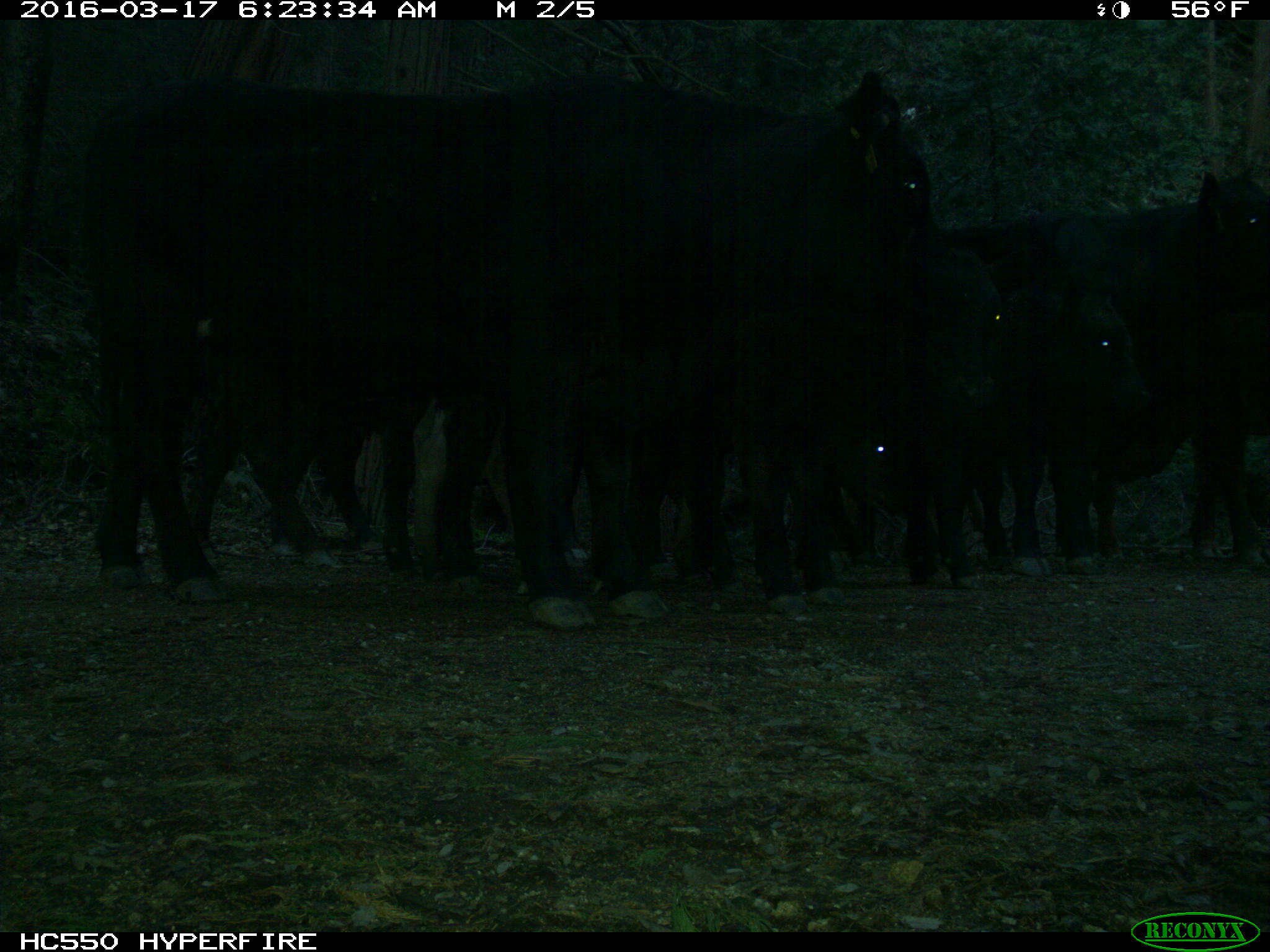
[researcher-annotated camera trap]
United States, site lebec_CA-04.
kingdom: Animalia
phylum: Chordata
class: Mammalia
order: Artiodactyla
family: Bovidae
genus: Bos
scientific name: Bos taurus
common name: domestic cow